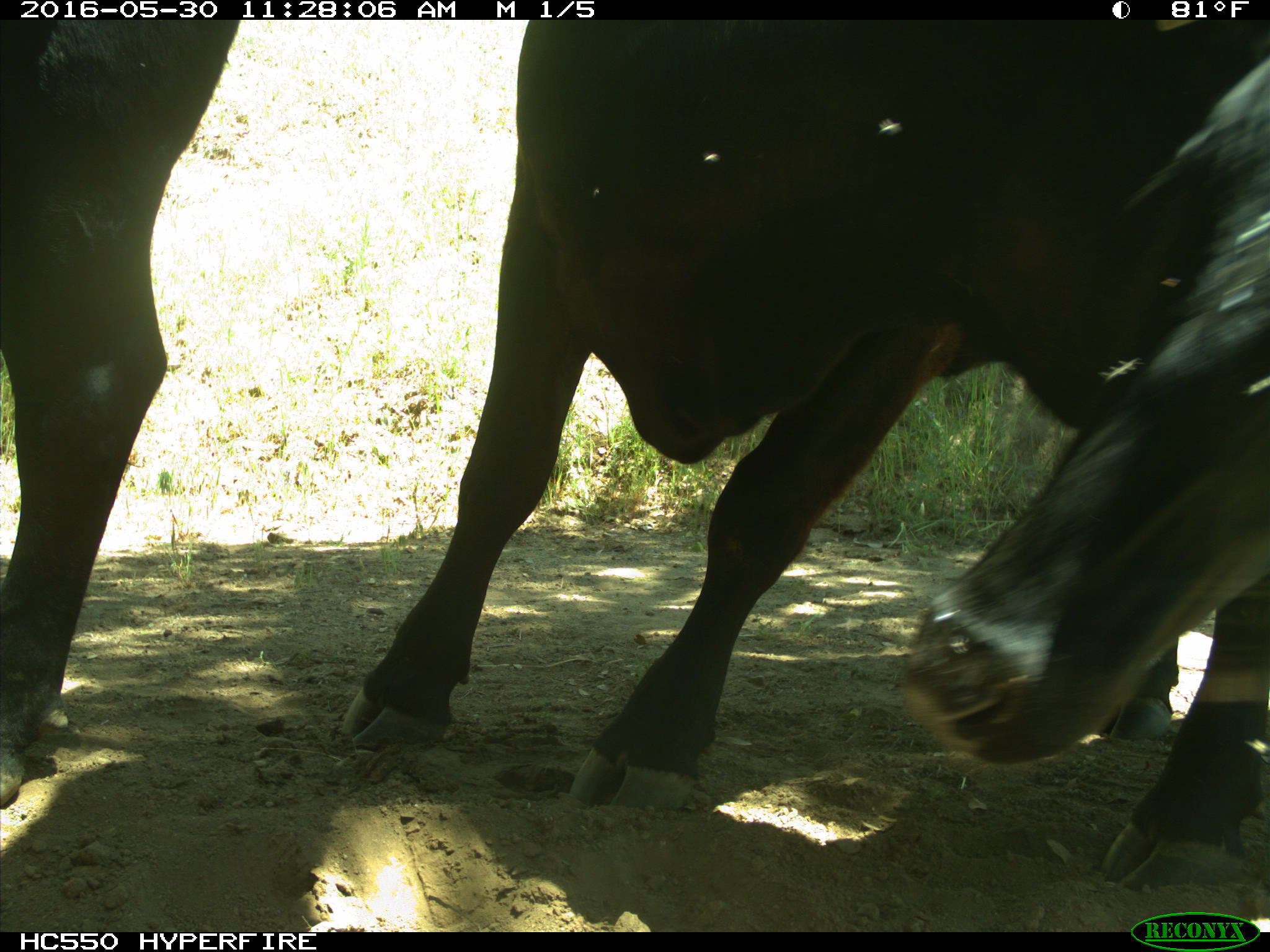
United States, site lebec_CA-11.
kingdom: Animalia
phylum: Chordata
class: Mammalia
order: Artiodactyla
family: Bovidae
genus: Bos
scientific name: Bos taurus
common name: domestic cow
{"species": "Bos taurus (domestic cow)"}